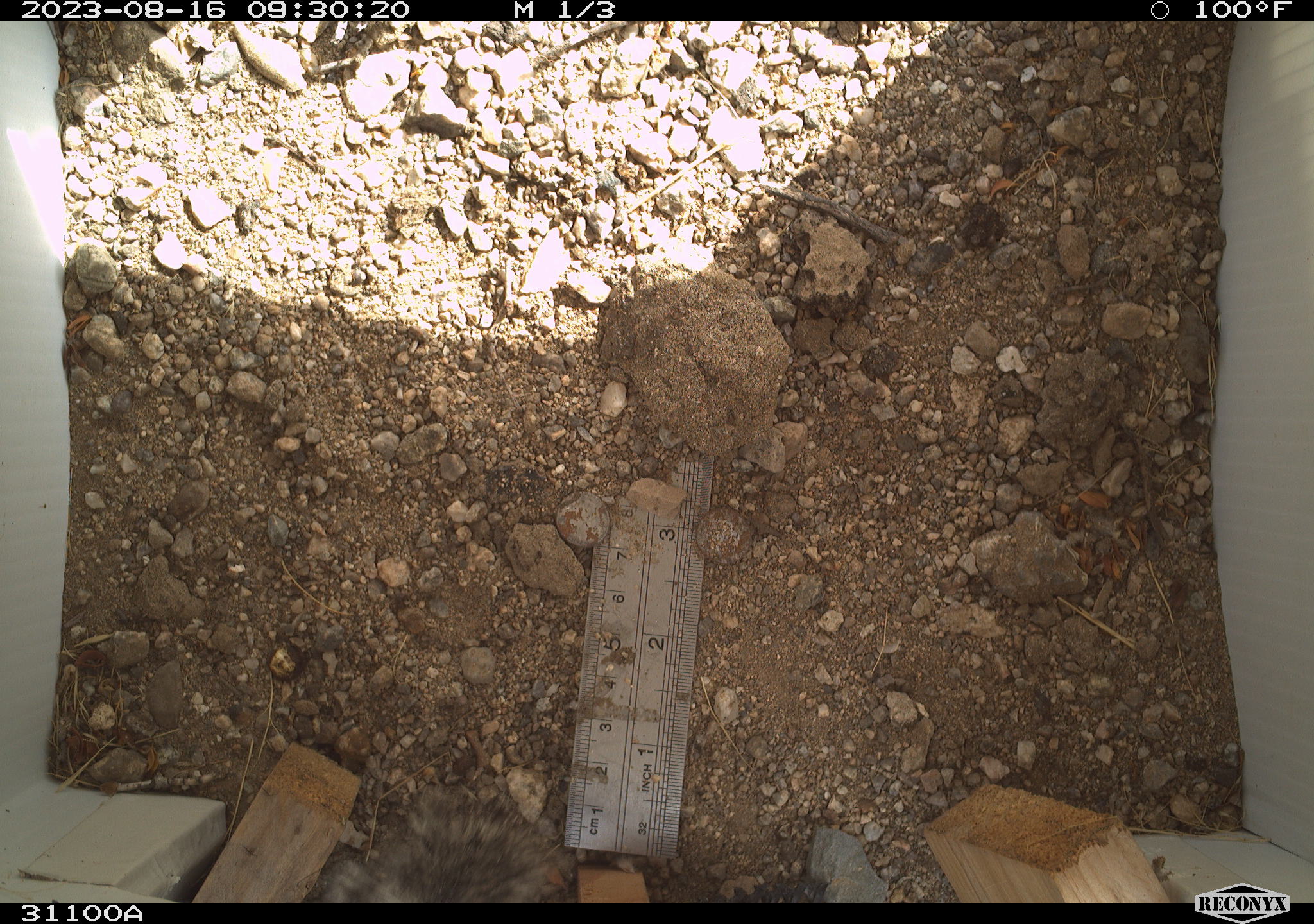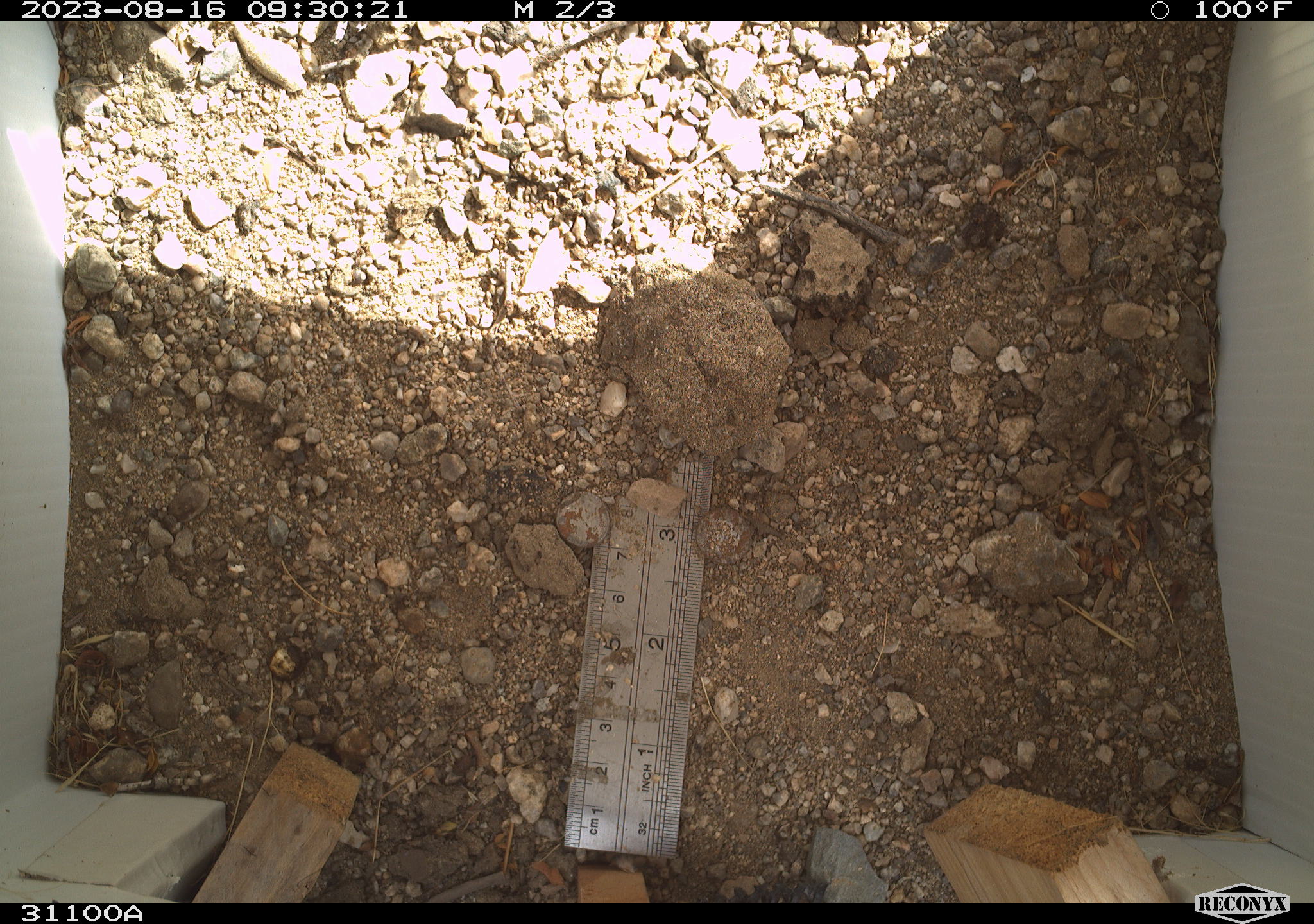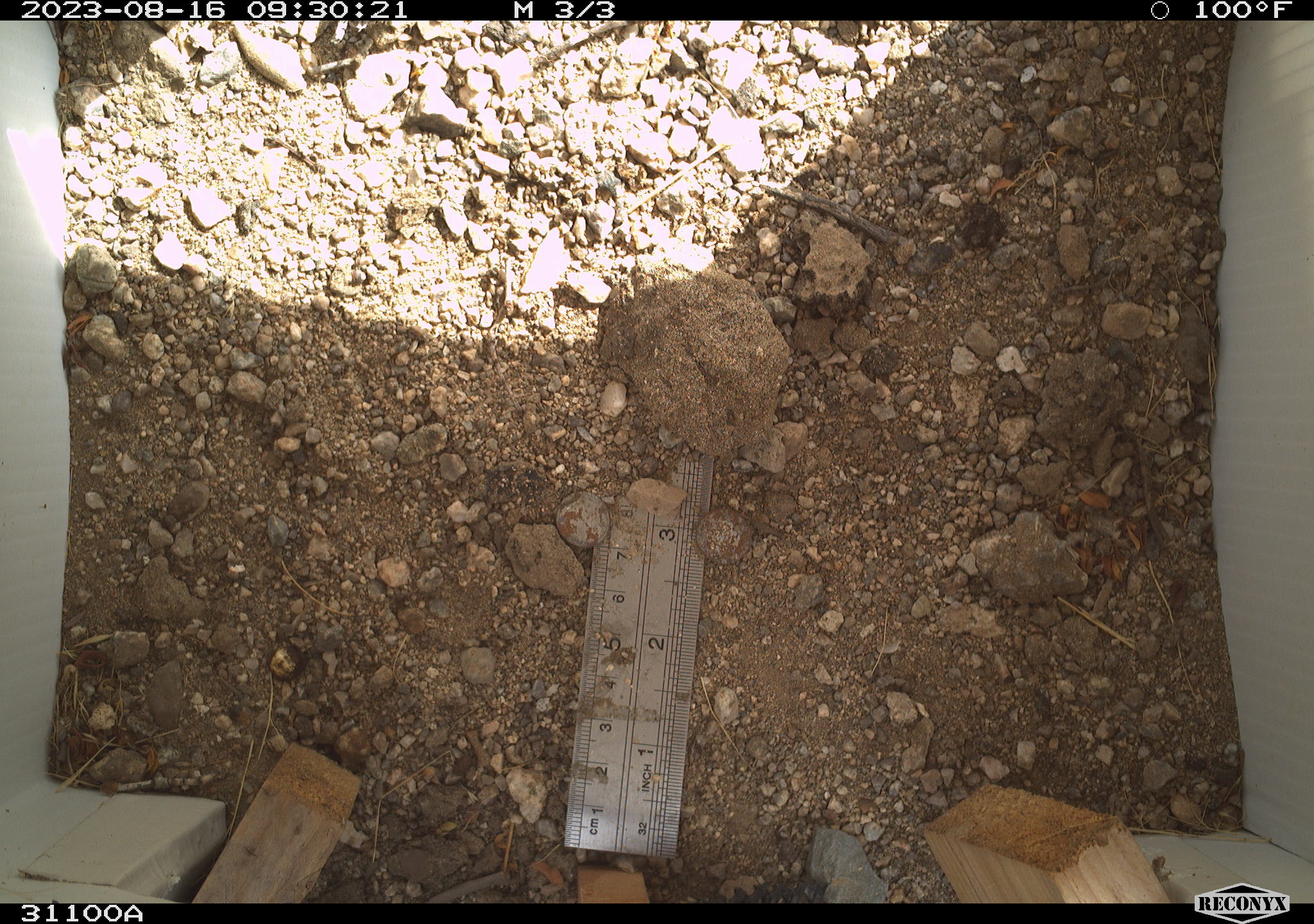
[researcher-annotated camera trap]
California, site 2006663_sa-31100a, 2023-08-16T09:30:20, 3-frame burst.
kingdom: Animalia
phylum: Chordata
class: Mammalia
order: Rodentia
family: Sciuridae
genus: Ammospermophilus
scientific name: Ammospermophilus leucurus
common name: white-tailed antelope squirrel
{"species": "white-tailed antelope squirrel (Ammospermophilus leucurus)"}